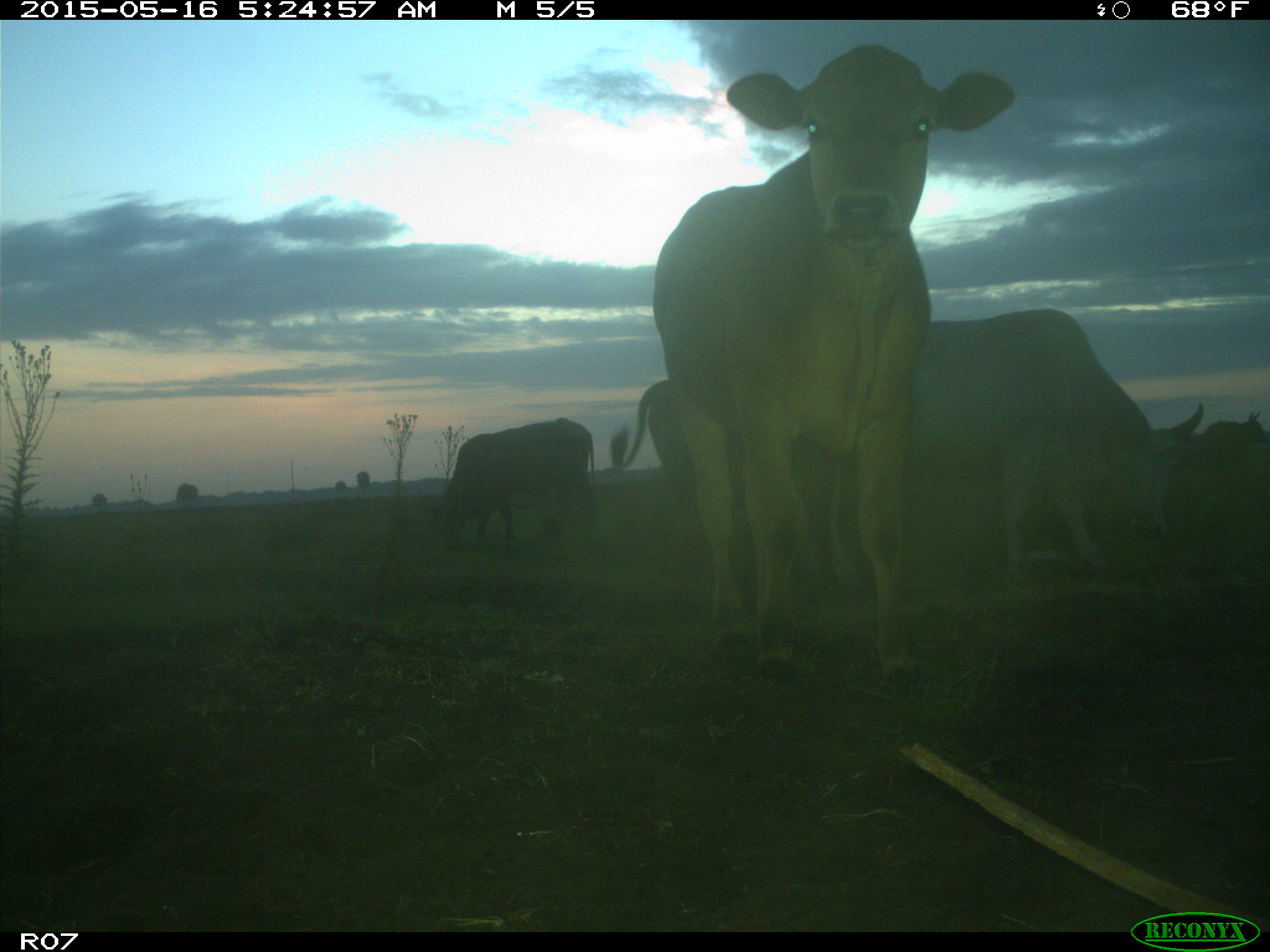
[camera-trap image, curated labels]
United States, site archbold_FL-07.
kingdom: Animalia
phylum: Chordata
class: Mammalia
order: Artiodactyla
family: Bovidae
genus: Bos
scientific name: Bos taurus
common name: domestic cow